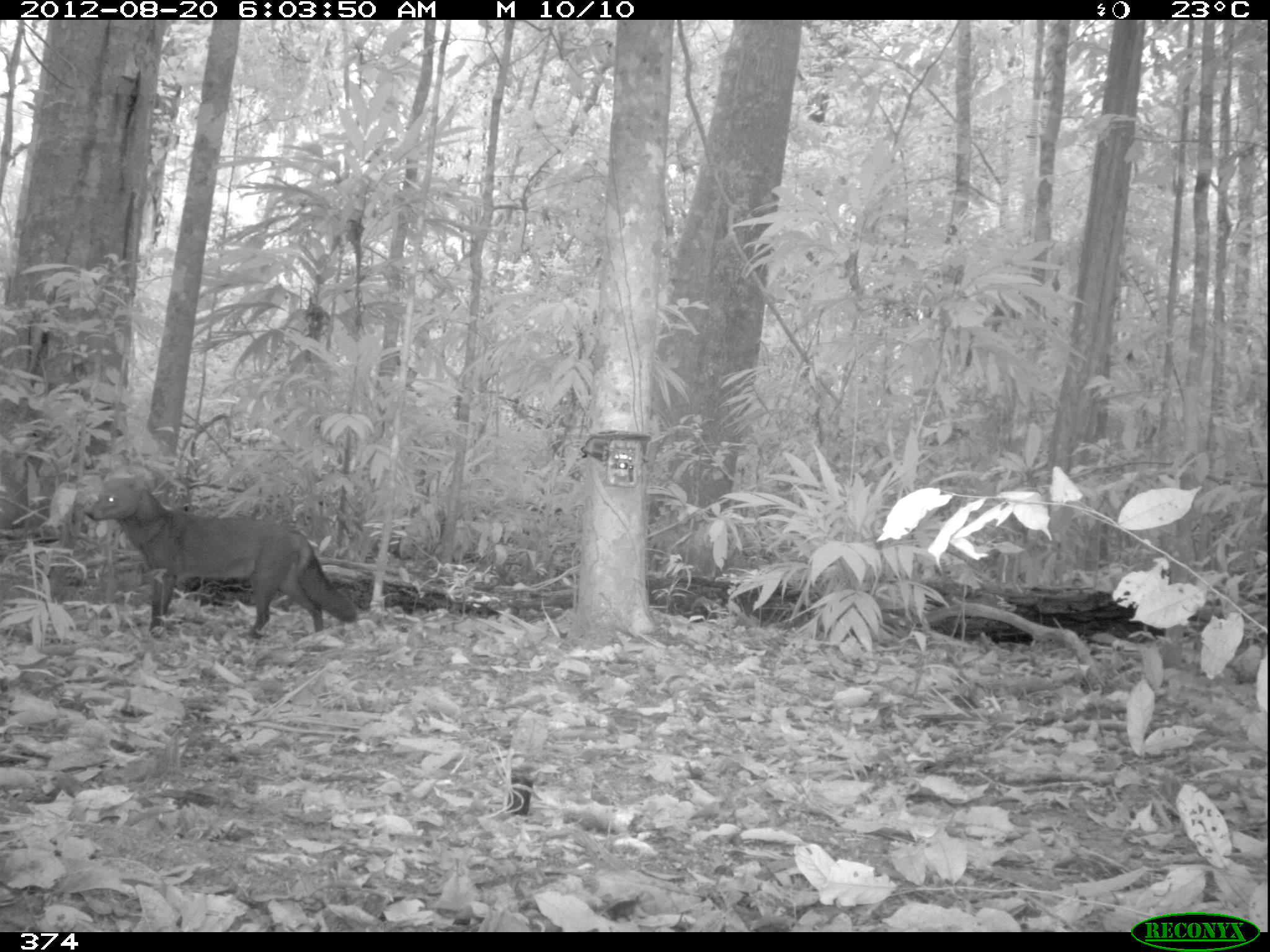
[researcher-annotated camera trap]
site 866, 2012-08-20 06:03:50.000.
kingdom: Animalia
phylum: Chordata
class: Mammalia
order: Carnivora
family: Canidae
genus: Atelocynus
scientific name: Atelocynus microtis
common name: short-eared dog